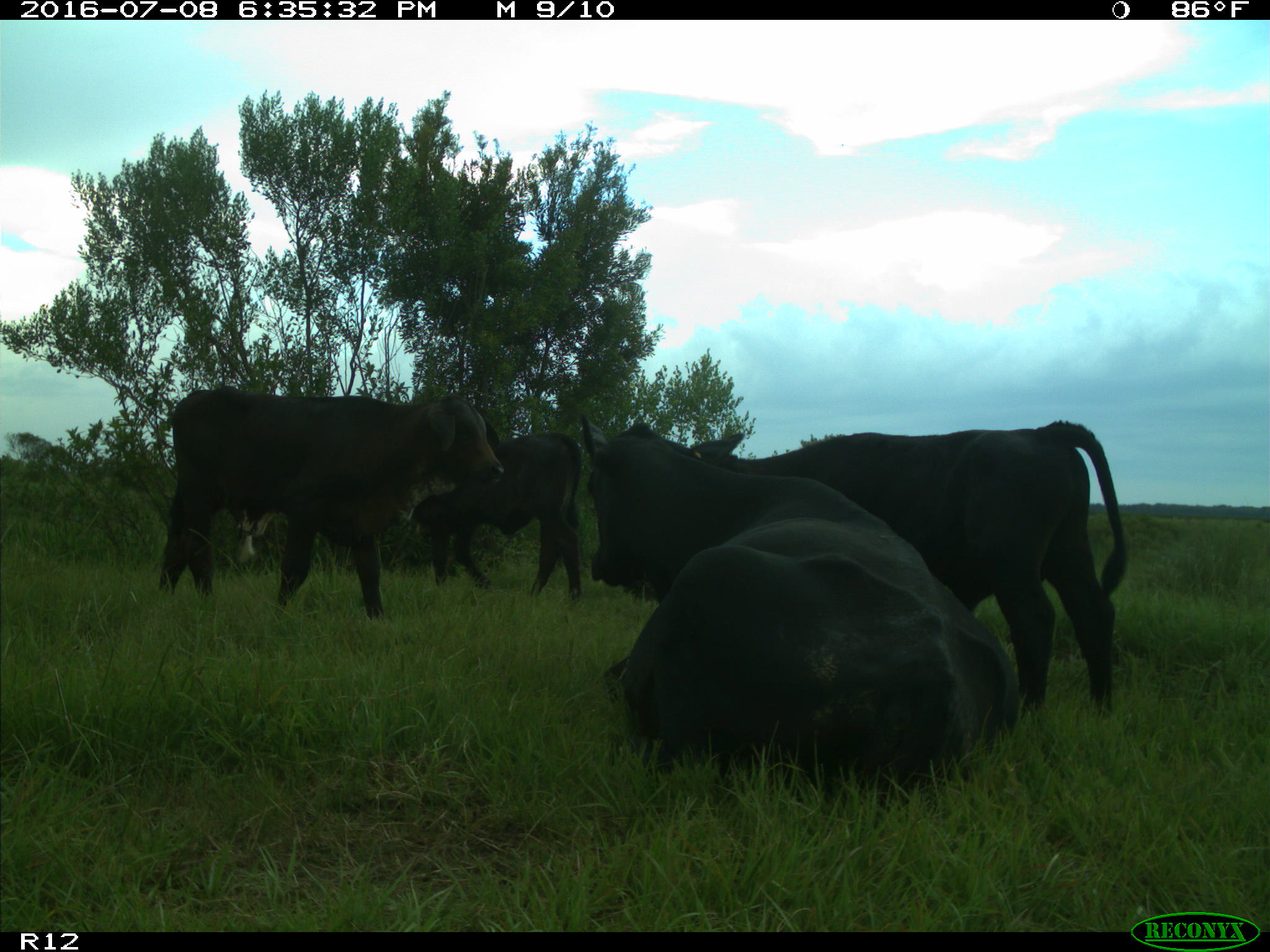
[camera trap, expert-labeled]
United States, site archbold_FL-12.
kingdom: Animalia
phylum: Chordata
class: Mammalia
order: Artiodactyla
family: Bovidae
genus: Bos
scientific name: Bos taurus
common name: domestic cow